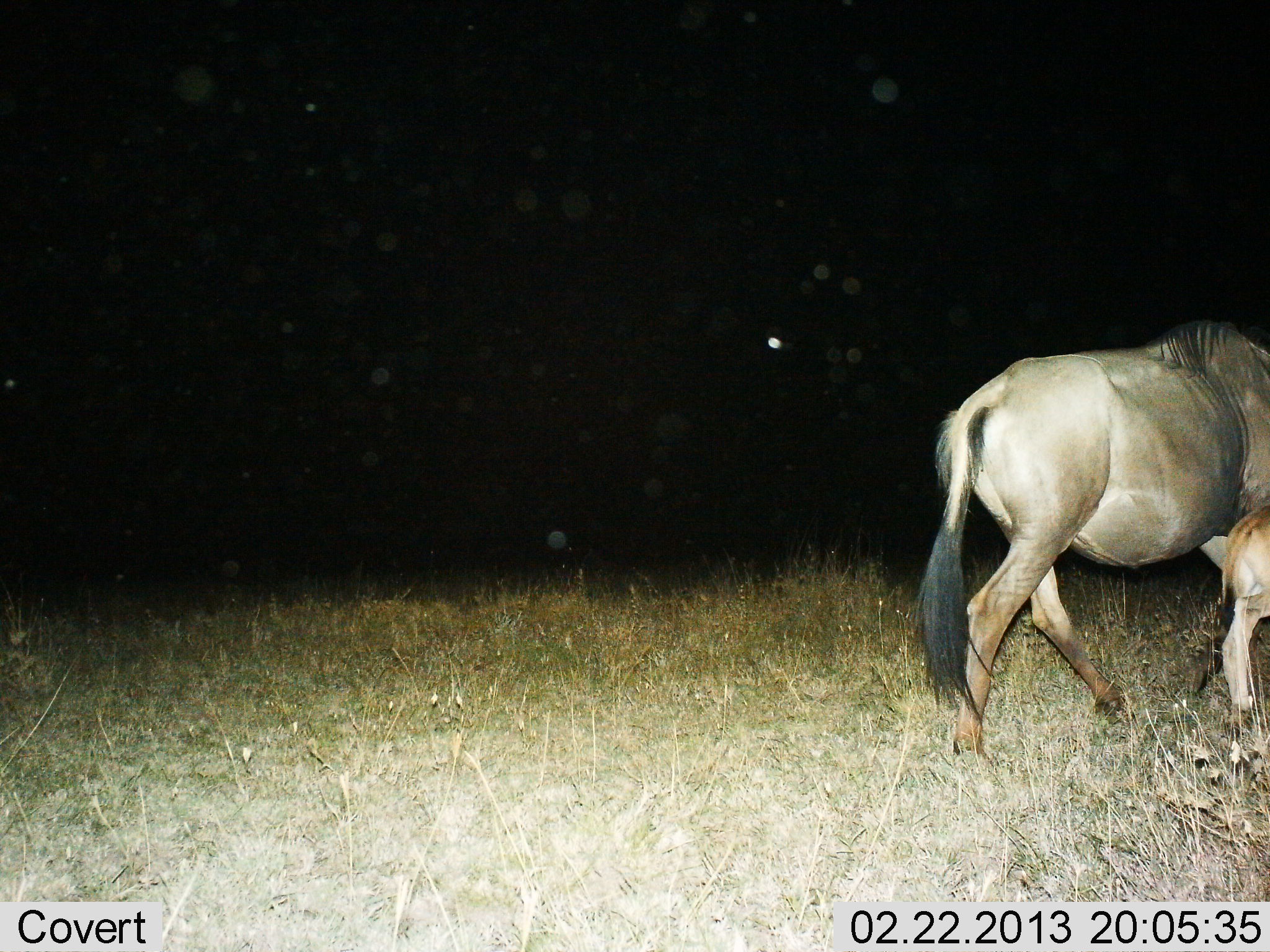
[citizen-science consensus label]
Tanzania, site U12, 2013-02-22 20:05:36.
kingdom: Animalia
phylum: Chordata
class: Mammalia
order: Artiodactyla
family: Bovidae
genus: Connochaetes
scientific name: Connochaetes taurinus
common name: blue wildebeest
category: wildebeest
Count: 2.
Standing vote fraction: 14%.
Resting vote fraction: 0%.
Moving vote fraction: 86%.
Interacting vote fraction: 0%.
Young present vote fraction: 100%.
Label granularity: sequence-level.